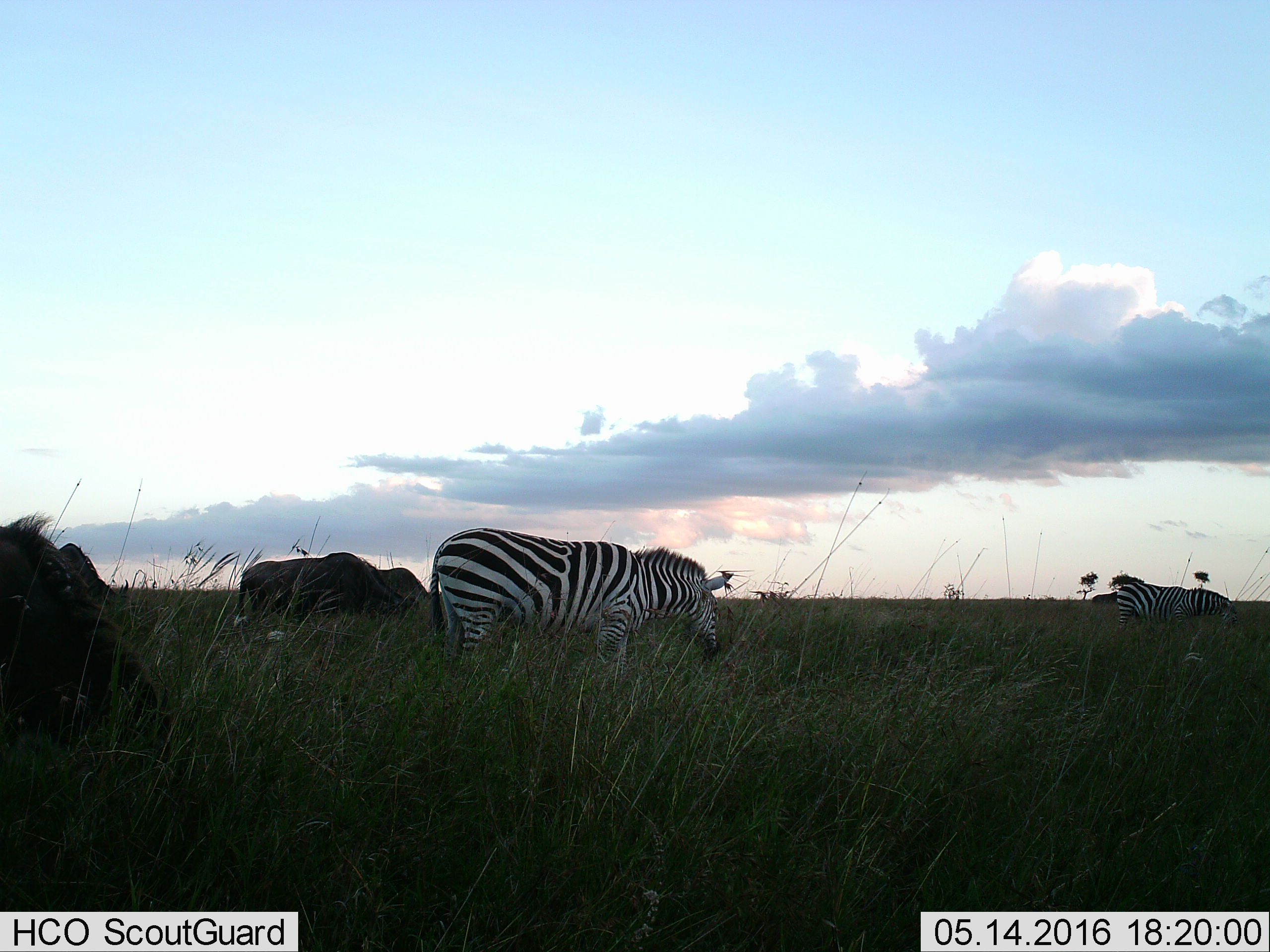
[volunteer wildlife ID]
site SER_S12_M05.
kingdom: Animalia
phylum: Chordata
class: Mammalia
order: Perissodactyla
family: Equidae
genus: Equus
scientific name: Equus quagga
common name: plains zebra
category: zebraplains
Zebraplains (plains zebra) (Equus quagga), count 2. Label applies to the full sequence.